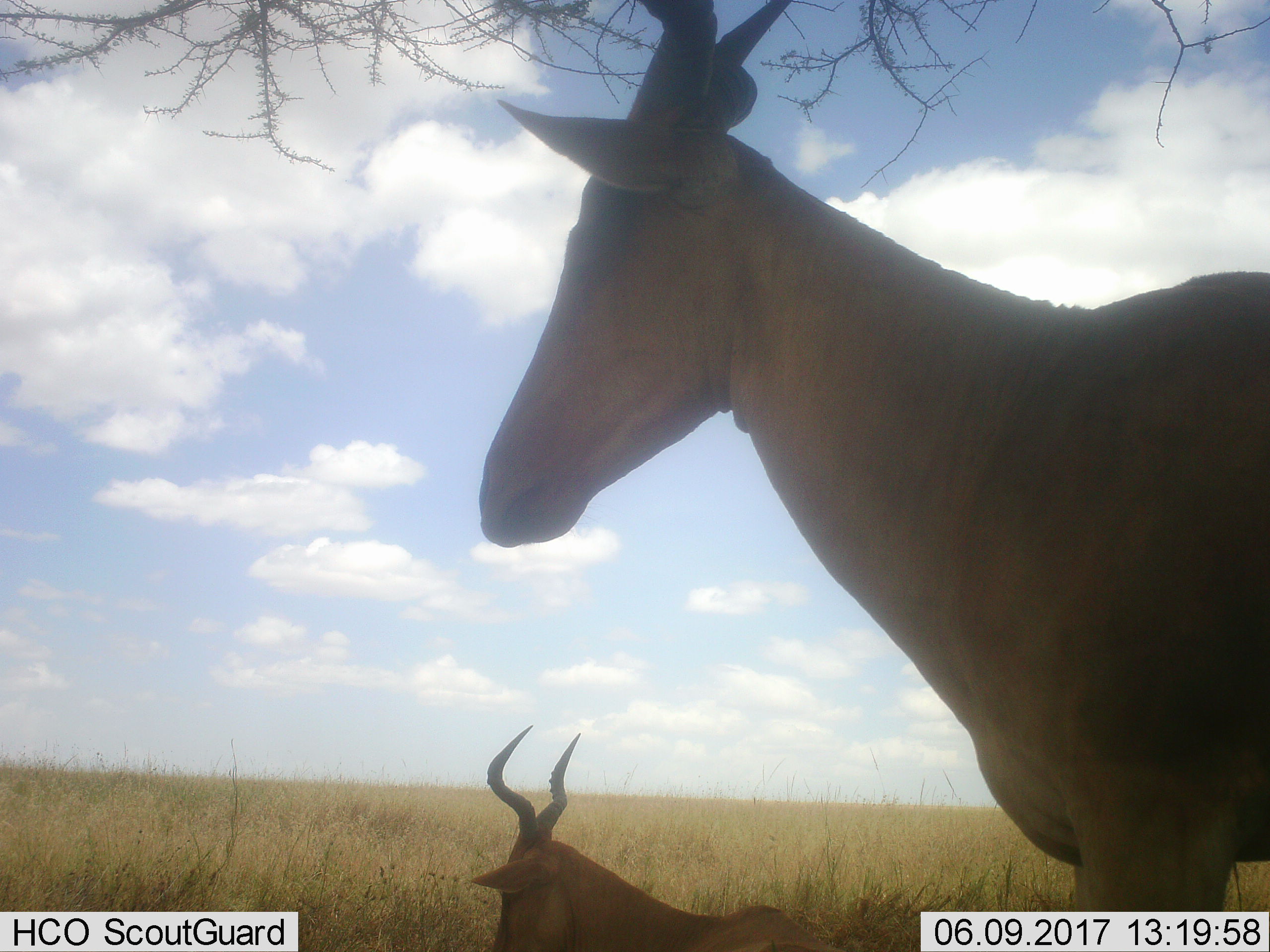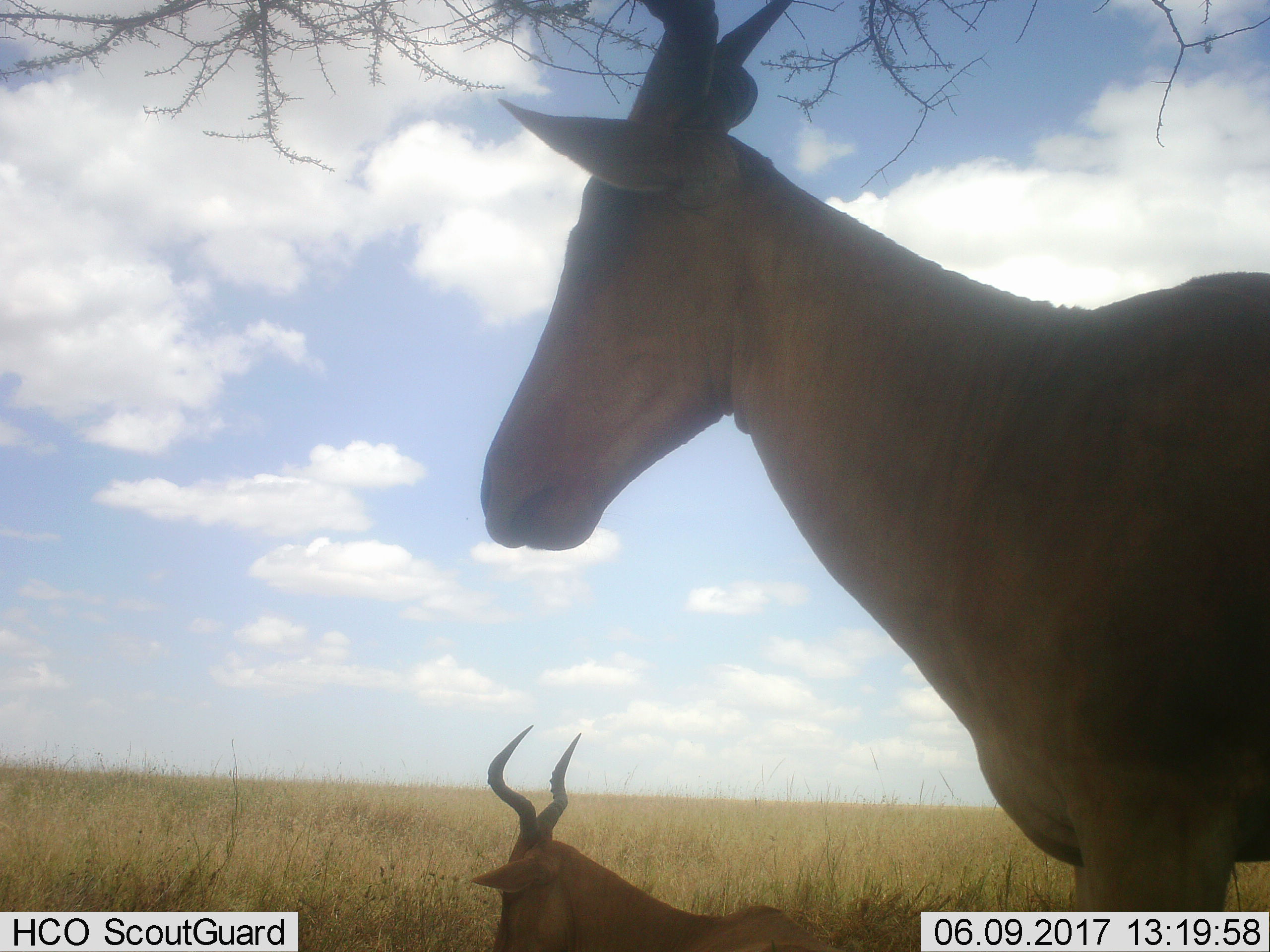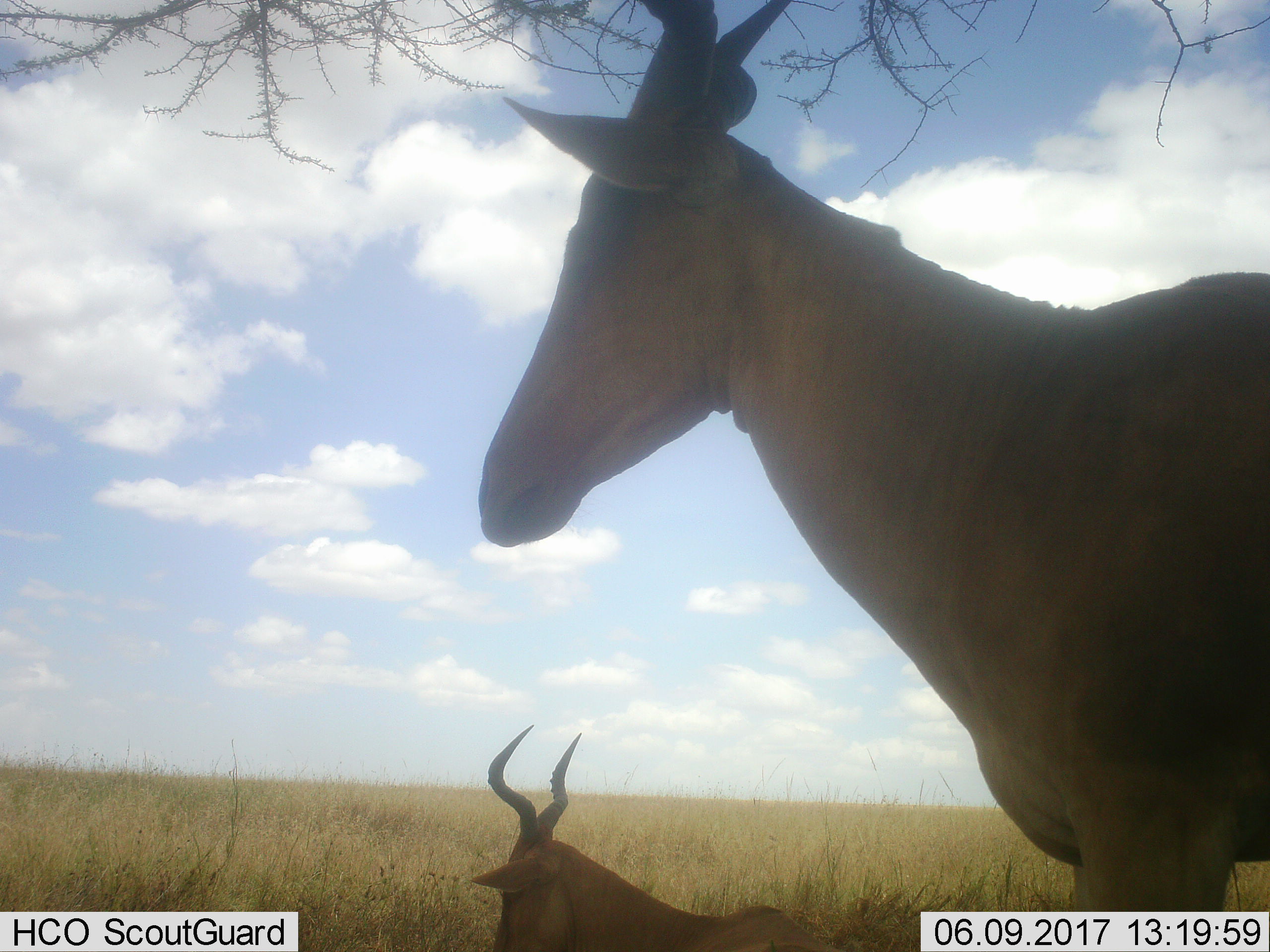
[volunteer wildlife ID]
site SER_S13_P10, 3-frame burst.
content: unidentified animal